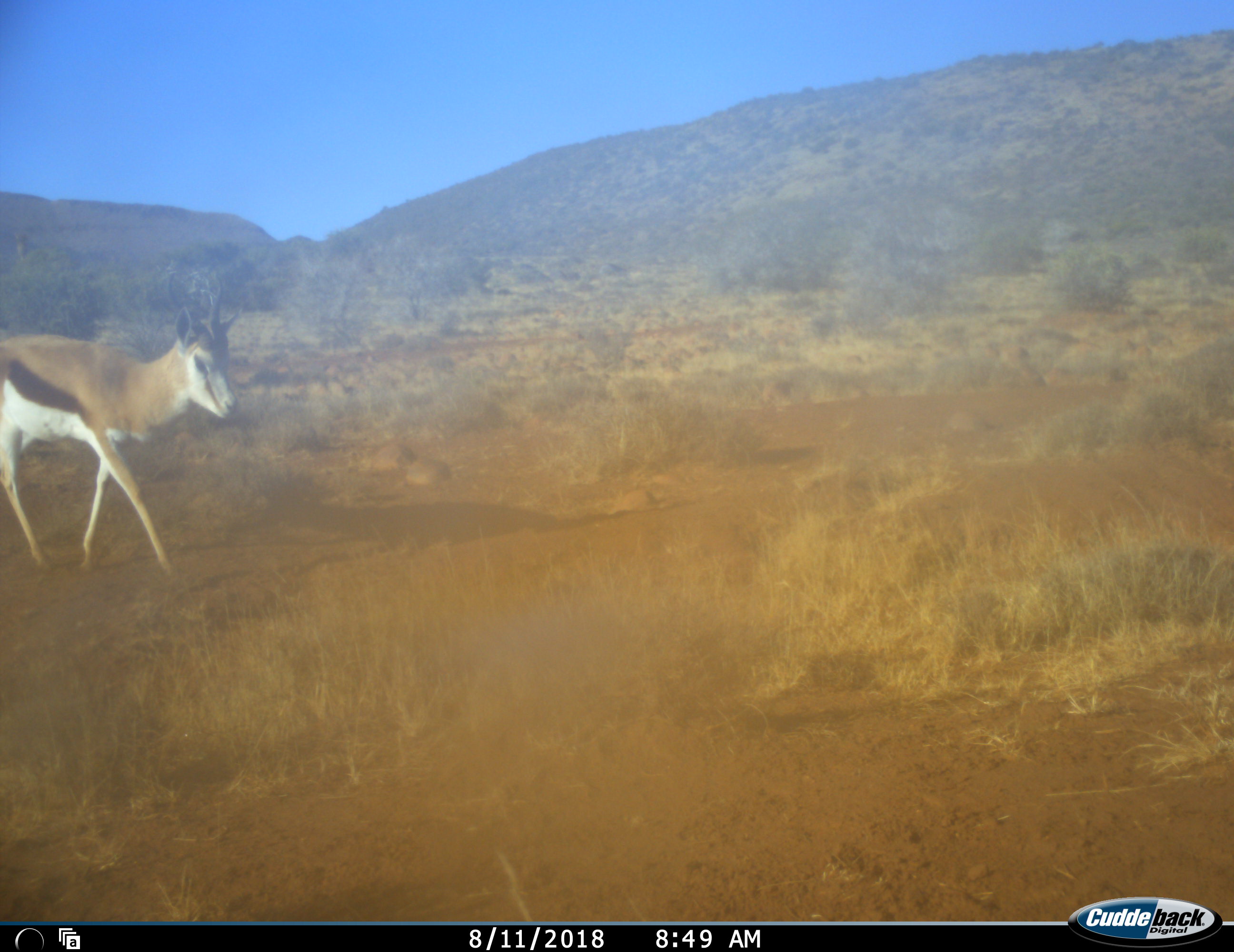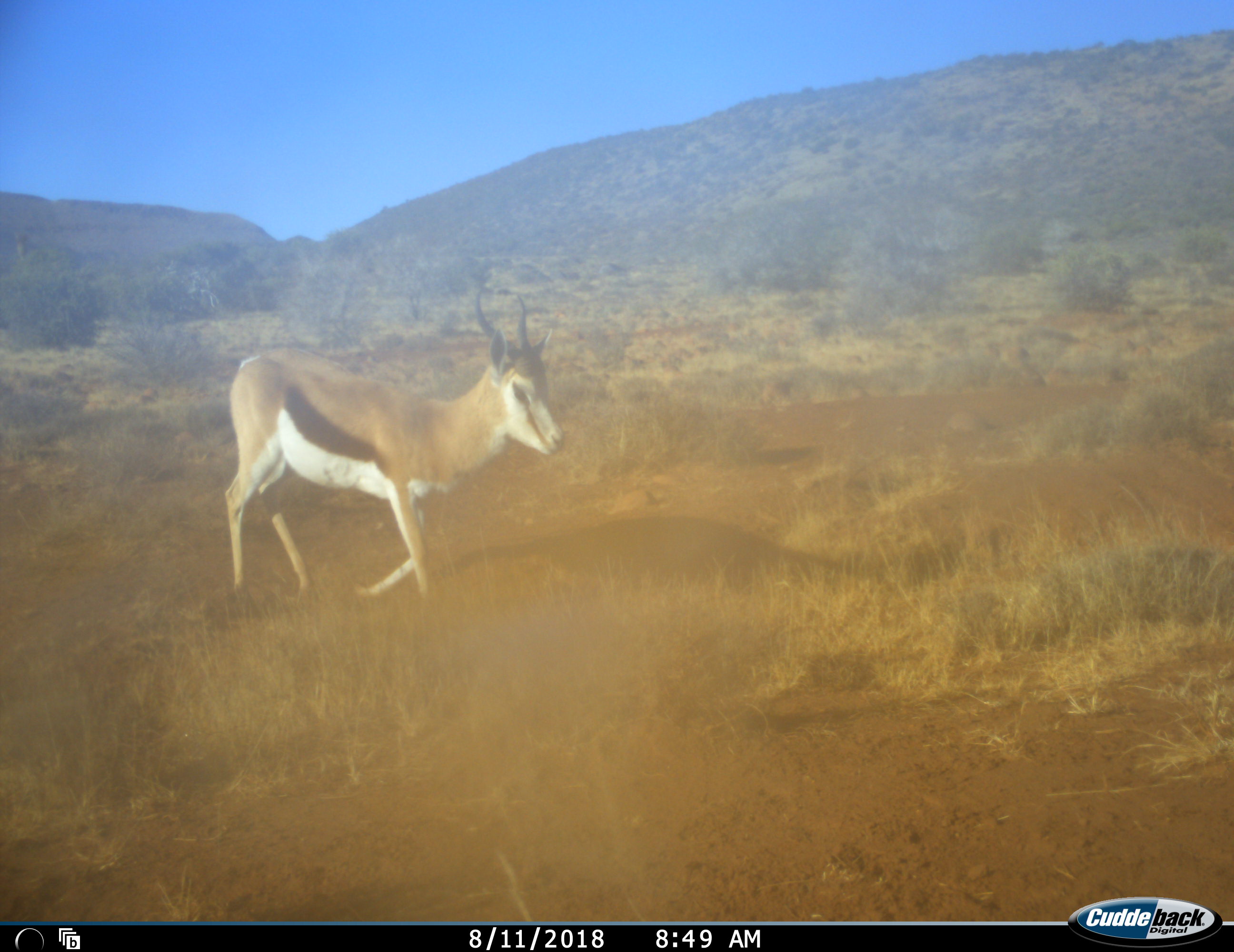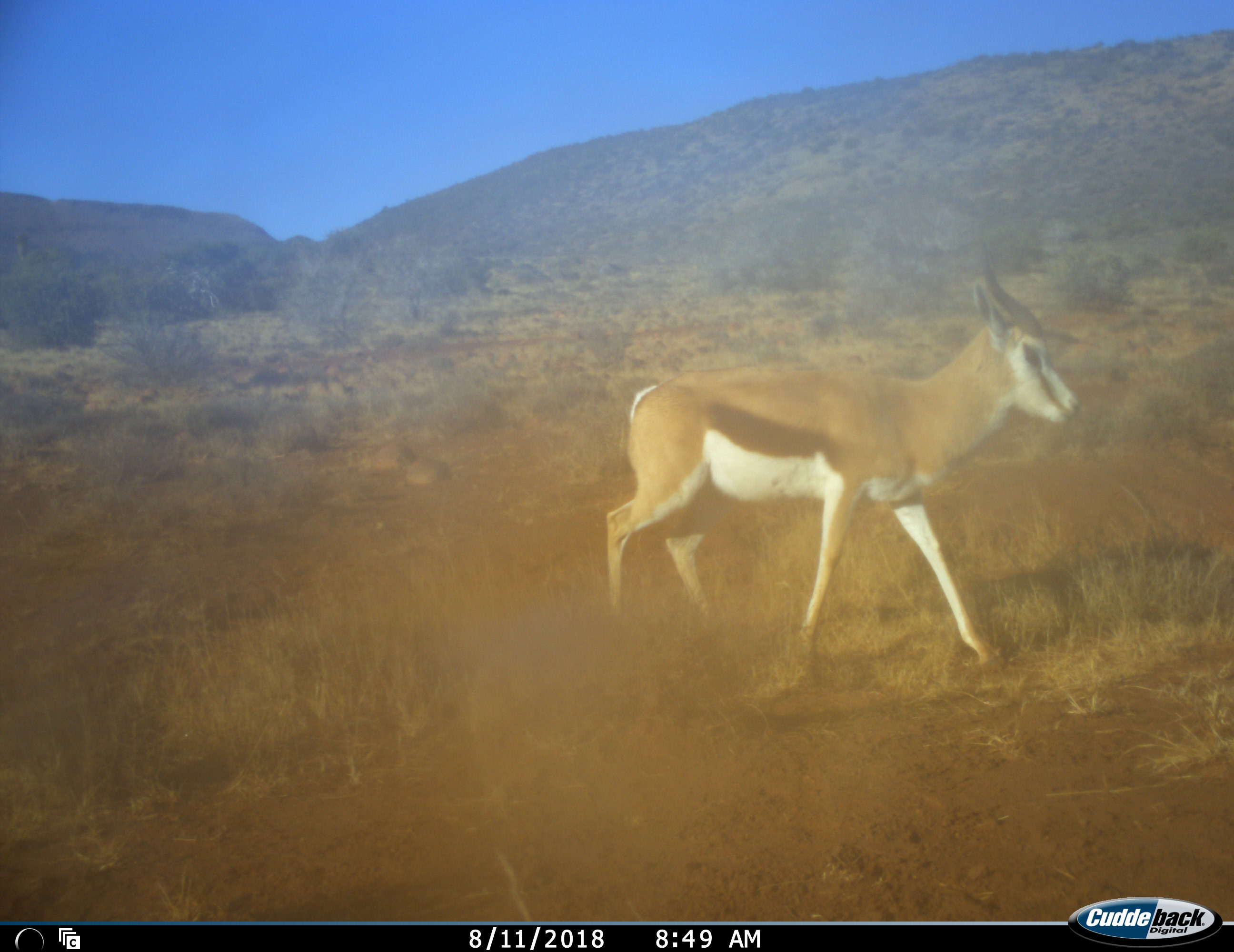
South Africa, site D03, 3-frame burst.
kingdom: Animalia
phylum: Chordata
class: Mammalia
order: Artiodactyla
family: Bovidae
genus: Antidorcas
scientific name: Antidorcas marsupialis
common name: springbok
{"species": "springbok (Antidorcas marsupialis)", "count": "1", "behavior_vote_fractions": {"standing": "0%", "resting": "0%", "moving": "100%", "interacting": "0%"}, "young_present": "0%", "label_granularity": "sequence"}